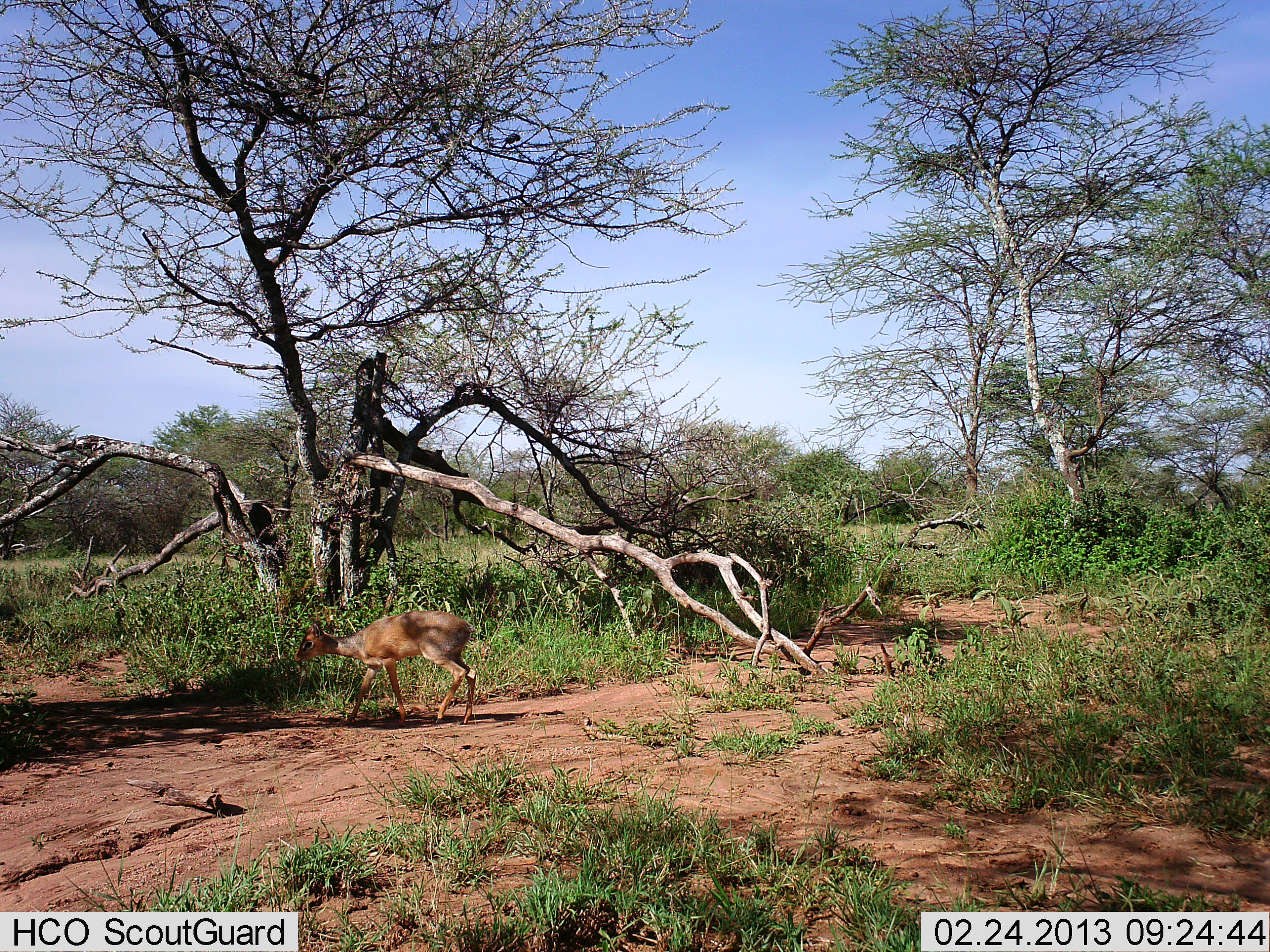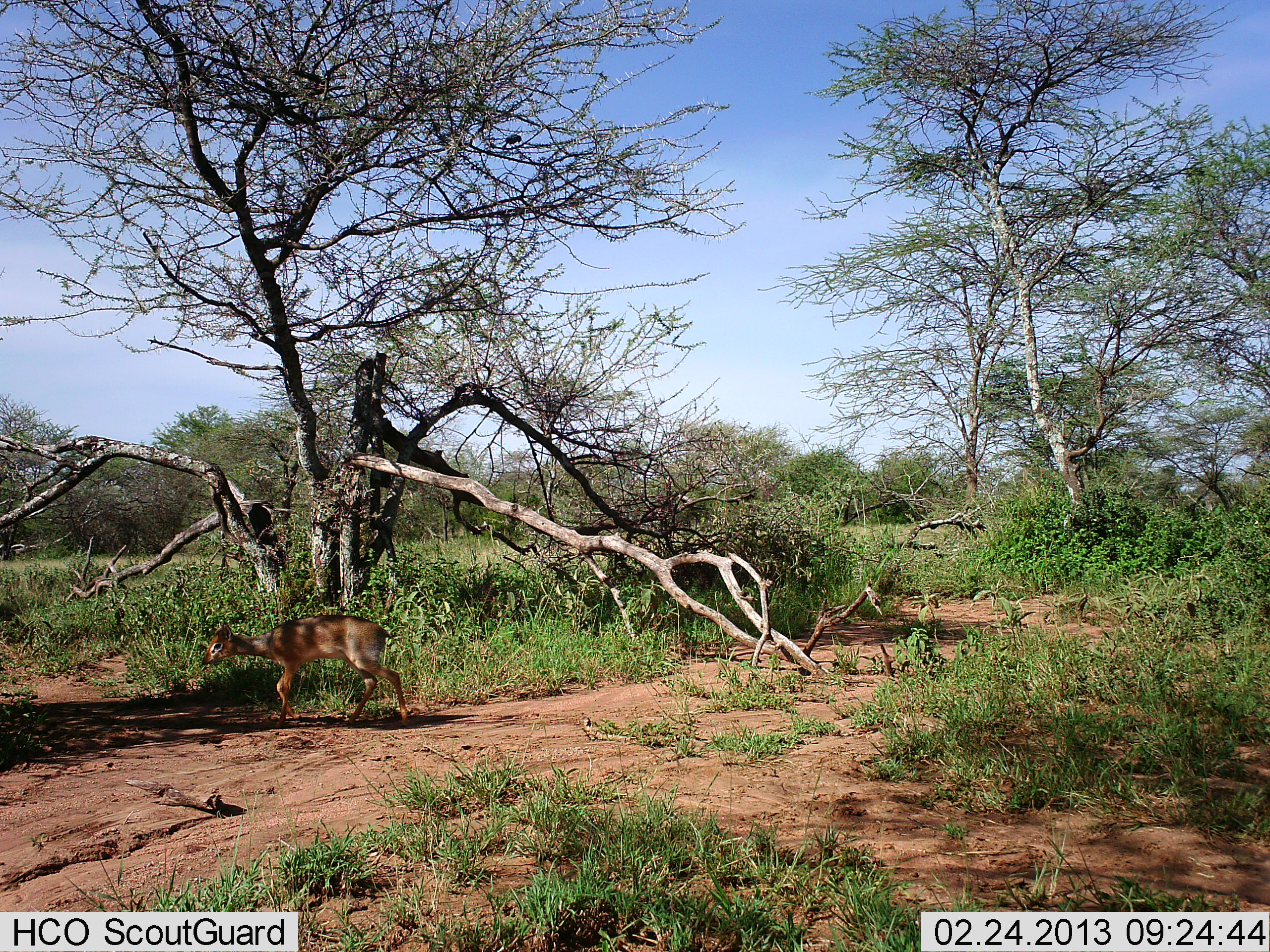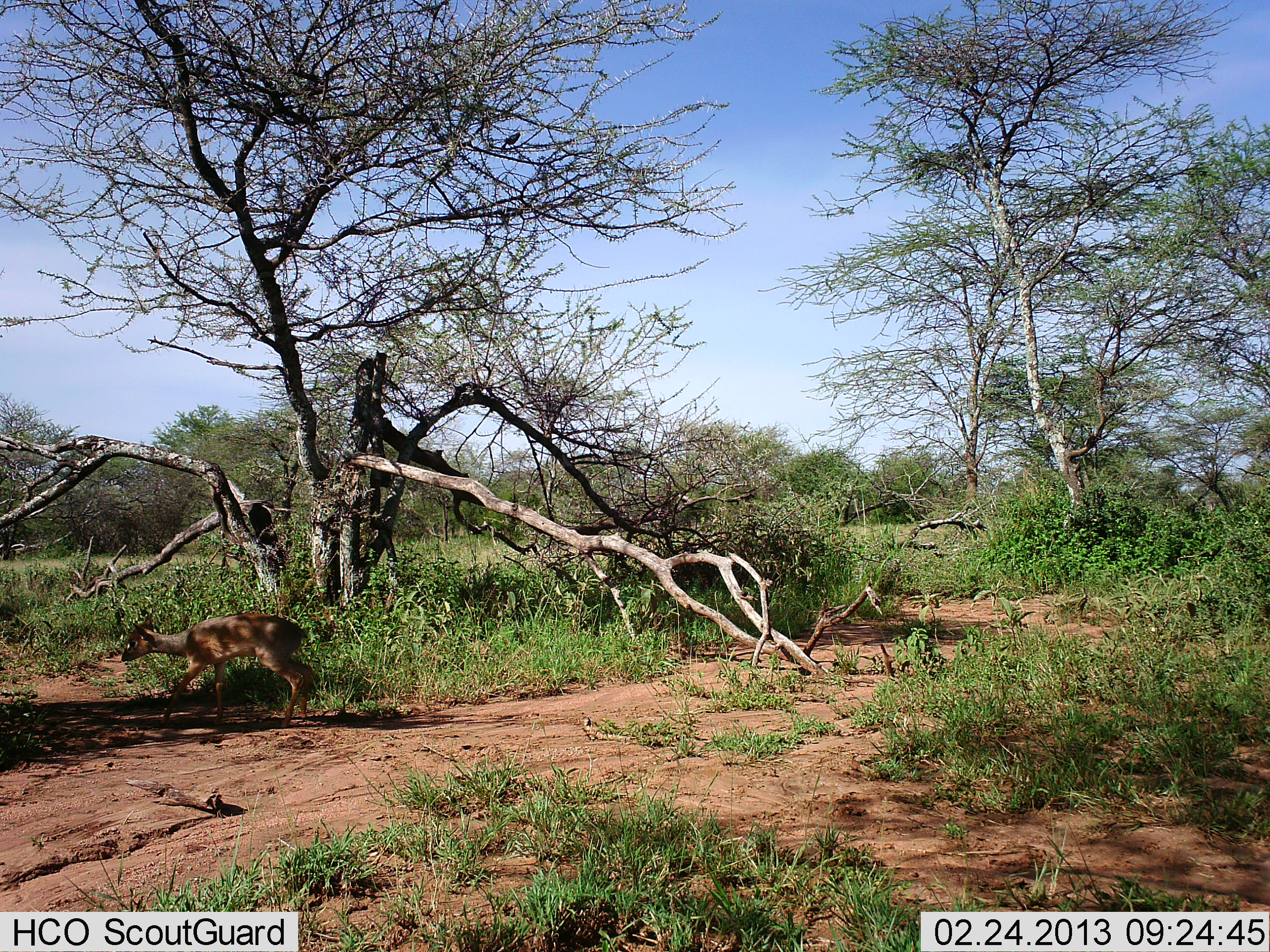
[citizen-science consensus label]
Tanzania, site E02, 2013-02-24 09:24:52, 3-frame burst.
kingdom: Animalia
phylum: Chordata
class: Mammalia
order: Artiodactyla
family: Bovidae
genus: Madoqua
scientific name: Madoqua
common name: dikdik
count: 1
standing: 0%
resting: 0%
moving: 100%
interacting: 0%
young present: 0%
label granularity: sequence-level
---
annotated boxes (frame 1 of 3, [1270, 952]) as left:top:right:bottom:
animal: 292:609:476:727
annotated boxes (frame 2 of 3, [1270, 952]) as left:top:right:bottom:
animal: 200:614:417:729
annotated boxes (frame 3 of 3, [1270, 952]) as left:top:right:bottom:
animal: 121:613:312:729